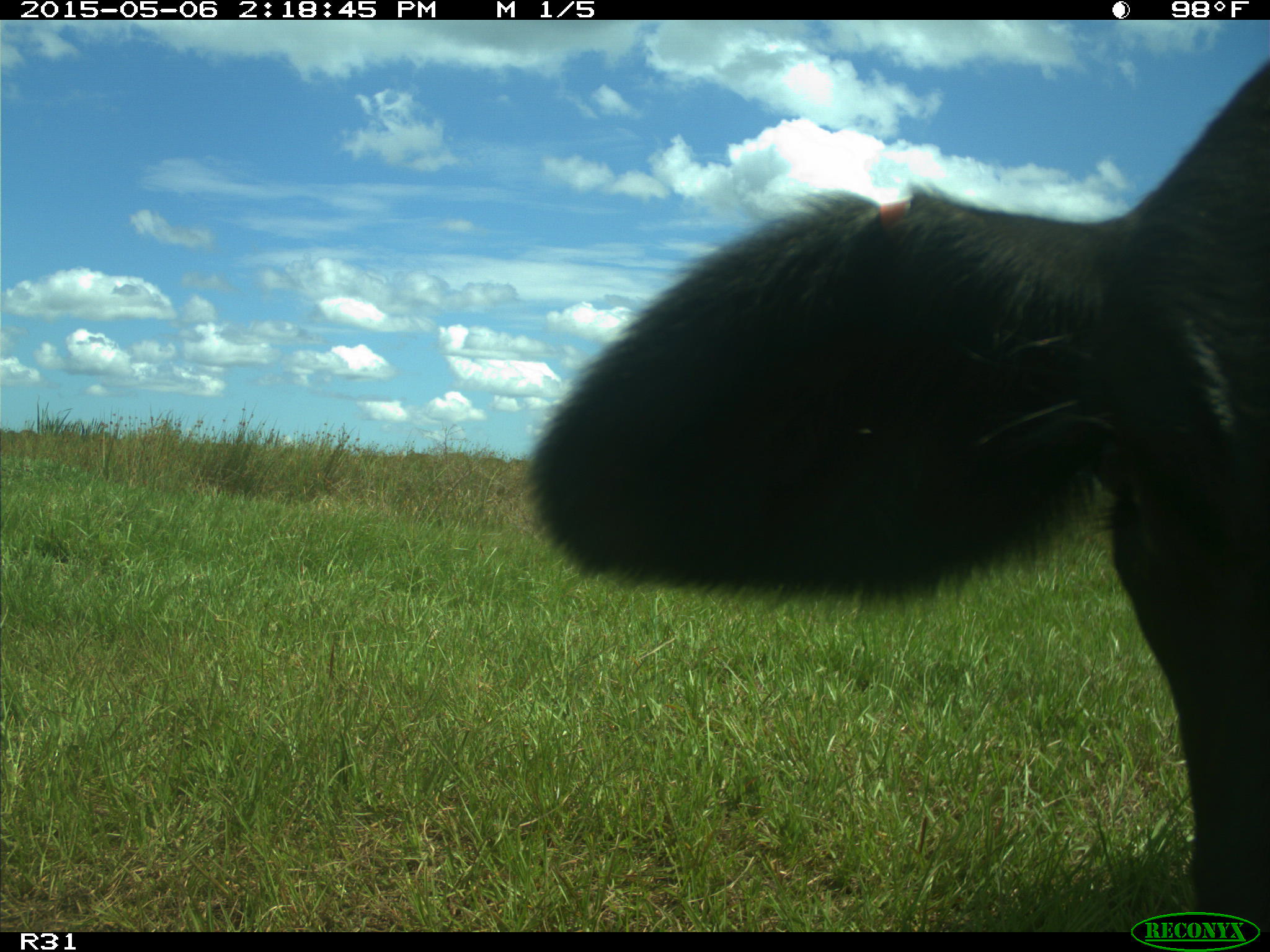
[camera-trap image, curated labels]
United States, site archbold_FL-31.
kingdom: Animalia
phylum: Chordata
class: Mammalia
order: Artiodactyla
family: Bovidae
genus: Bos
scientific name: Bos taurus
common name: domestic cow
Bos taurus (domestic cow).